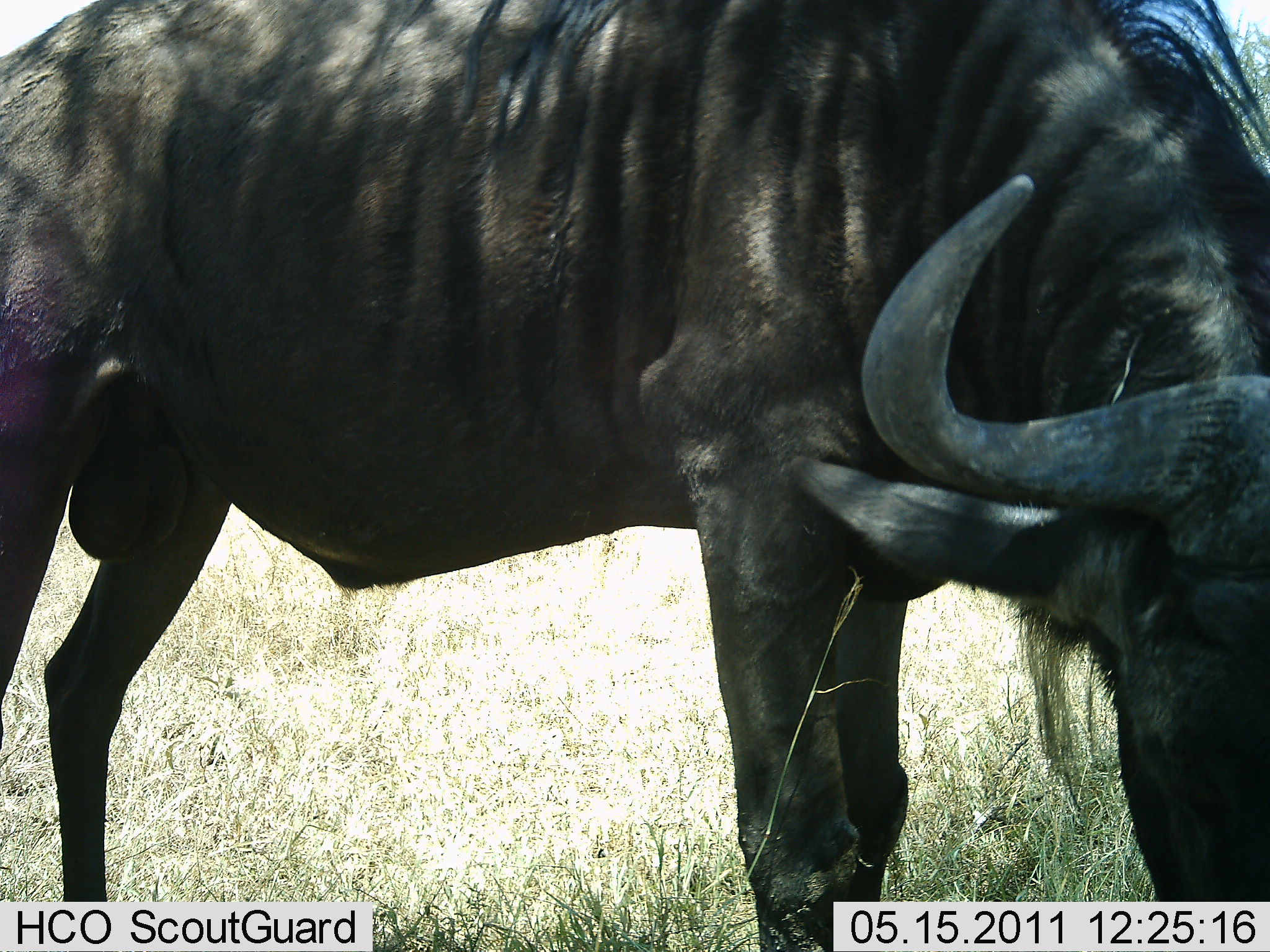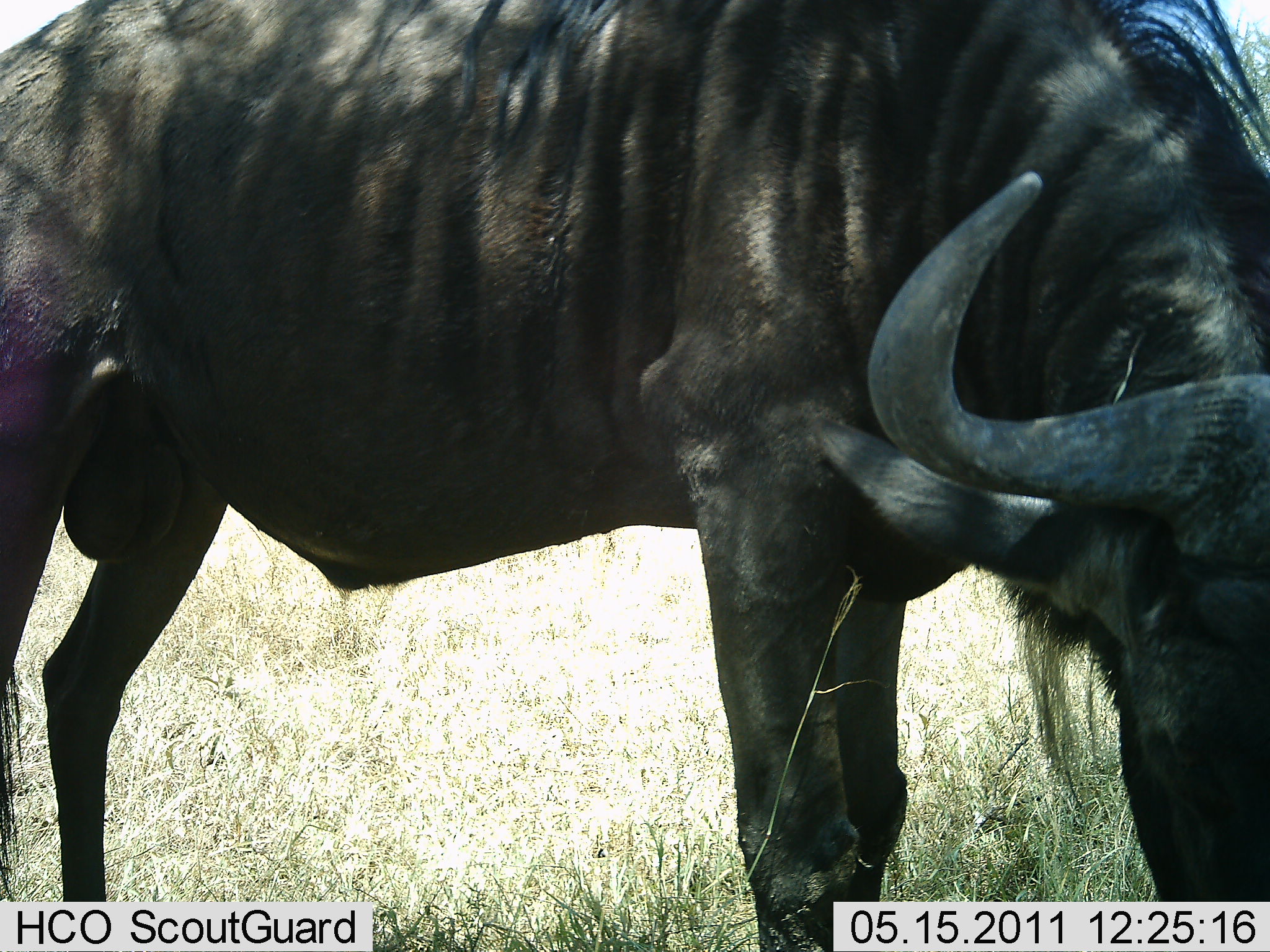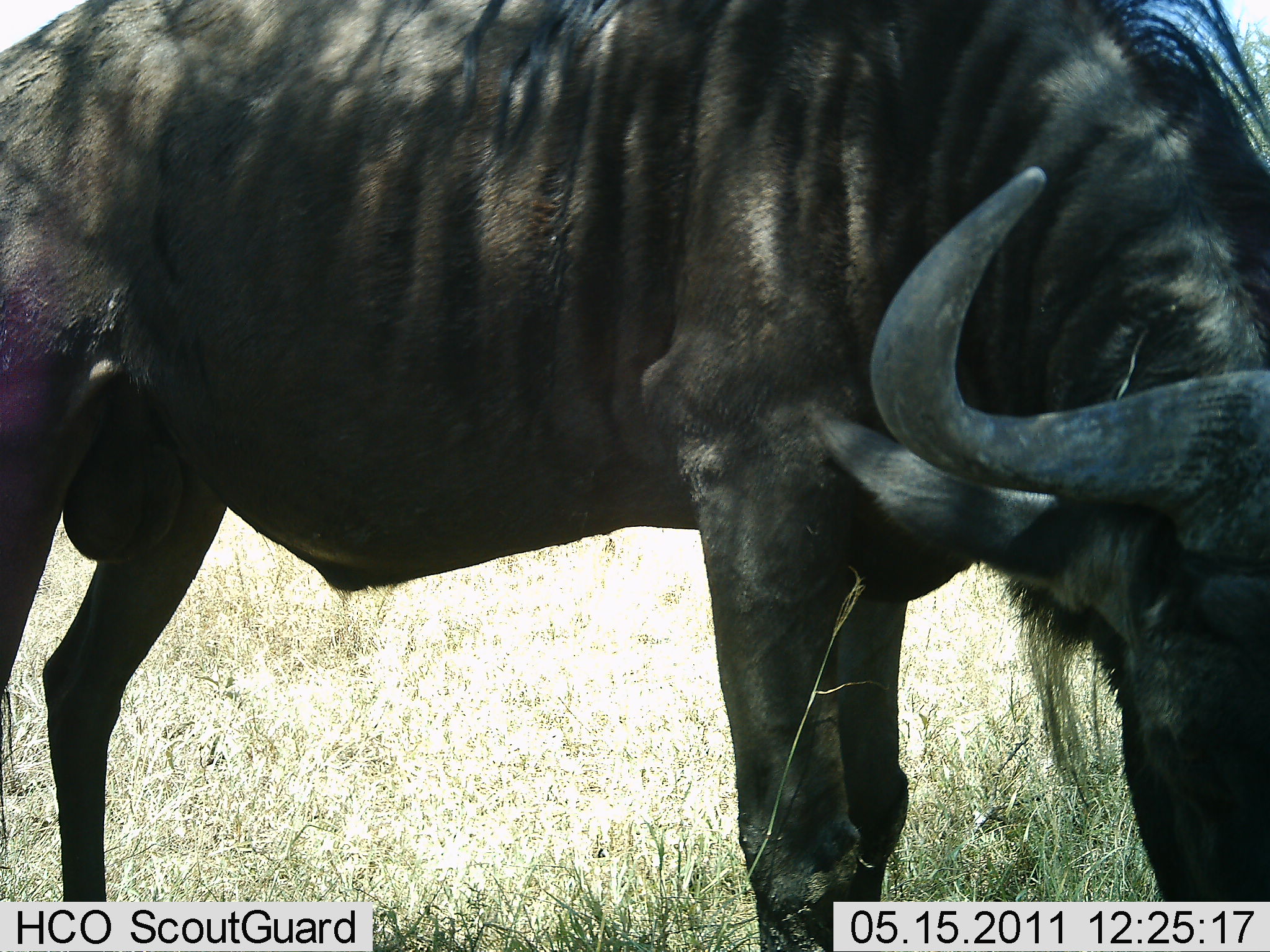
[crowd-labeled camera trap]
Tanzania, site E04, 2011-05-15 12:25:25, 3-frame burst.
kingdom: Animalia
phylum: Chordata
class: Mammalia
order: Artiodactyla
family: Bovidae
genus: Connochaetes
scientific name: Connochaetes taurinus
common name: blue wildebeest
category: wildebeest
Wildebeest (blue wildebeest) (Connochaetes taurinus), count 1. Behavior (volunteer vote fractions): standing 38%, resting 0%, moving 0%, interacting 0%. Young present (vote fraction): 0%. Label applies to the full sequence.